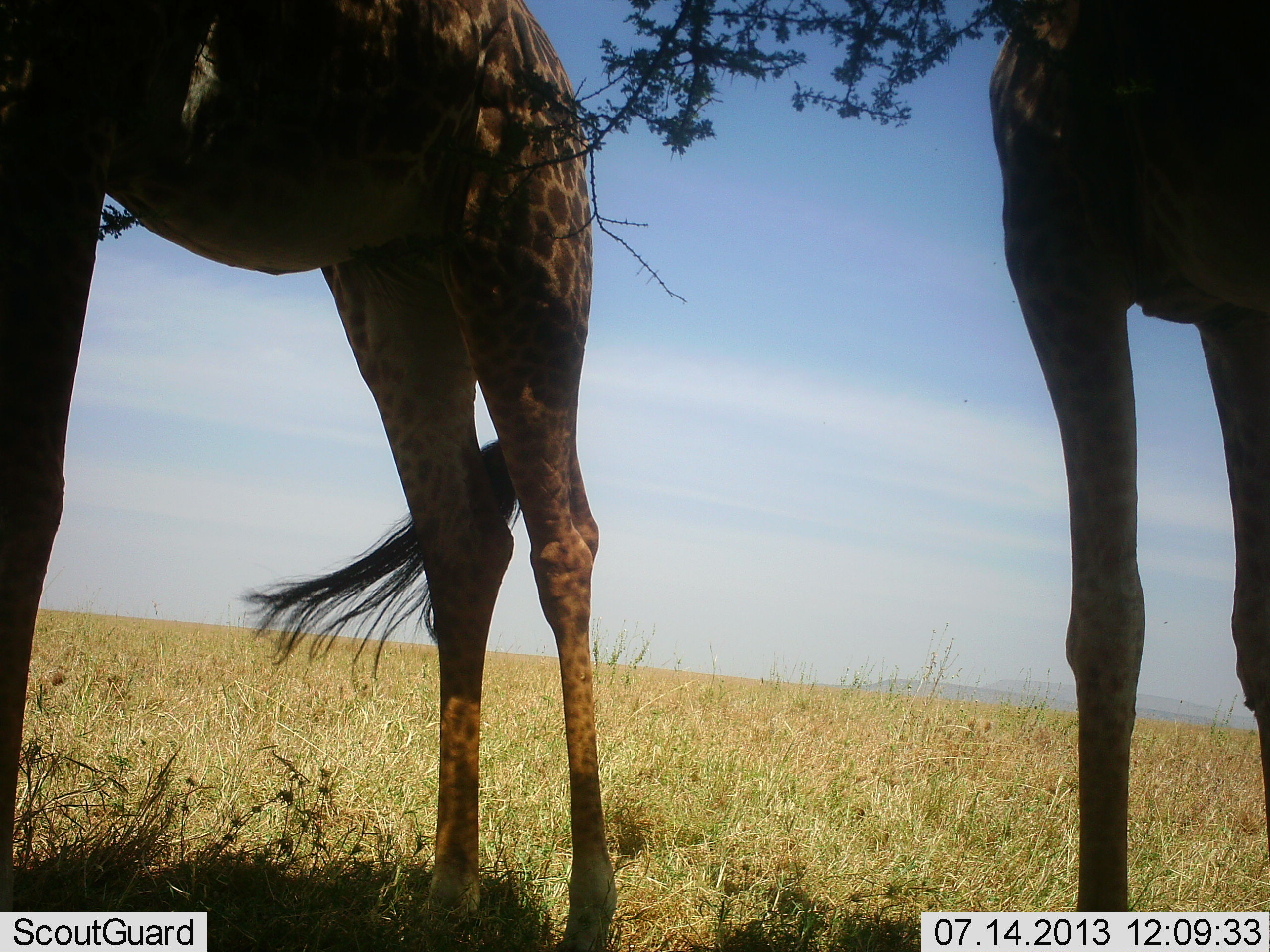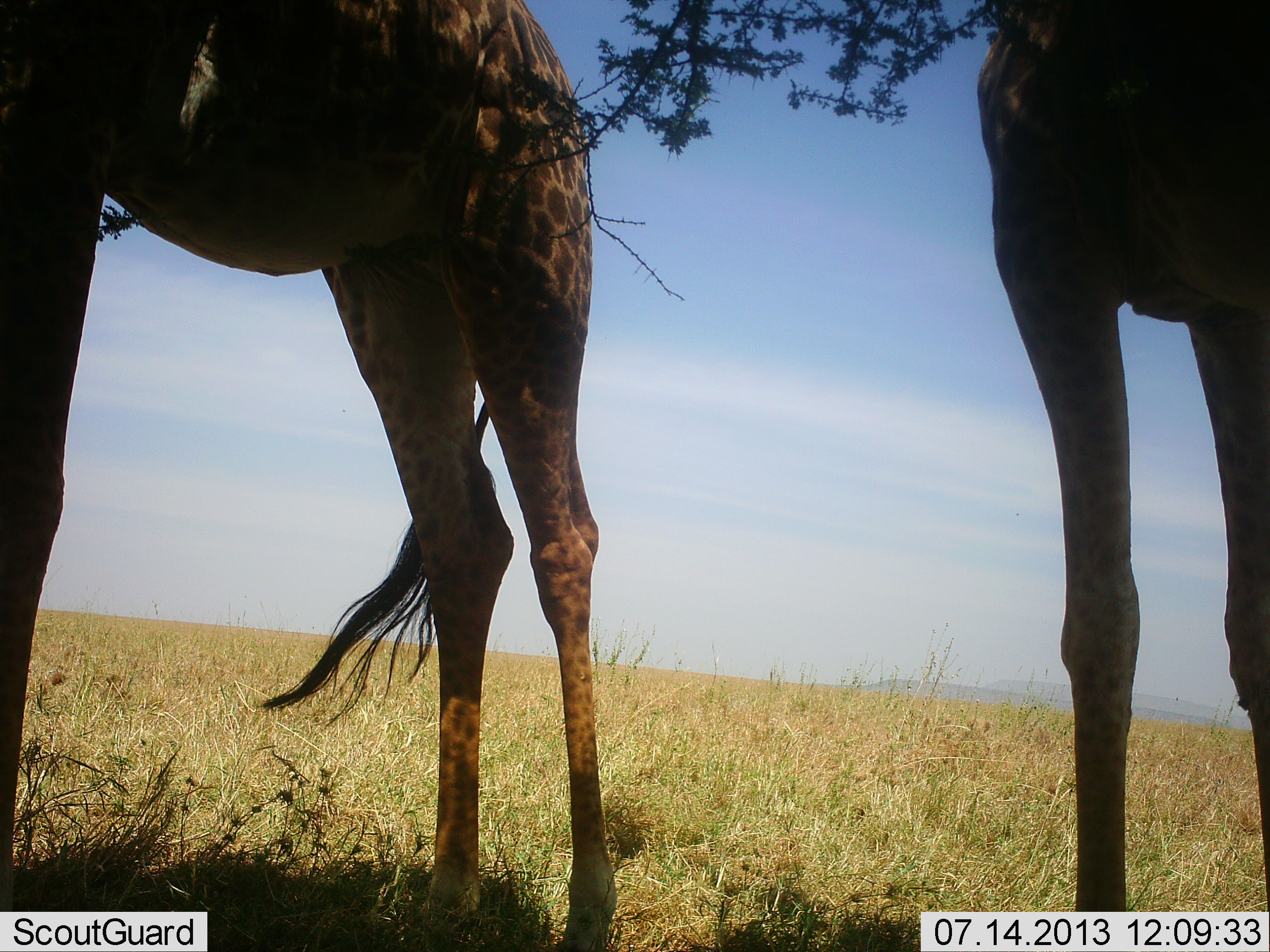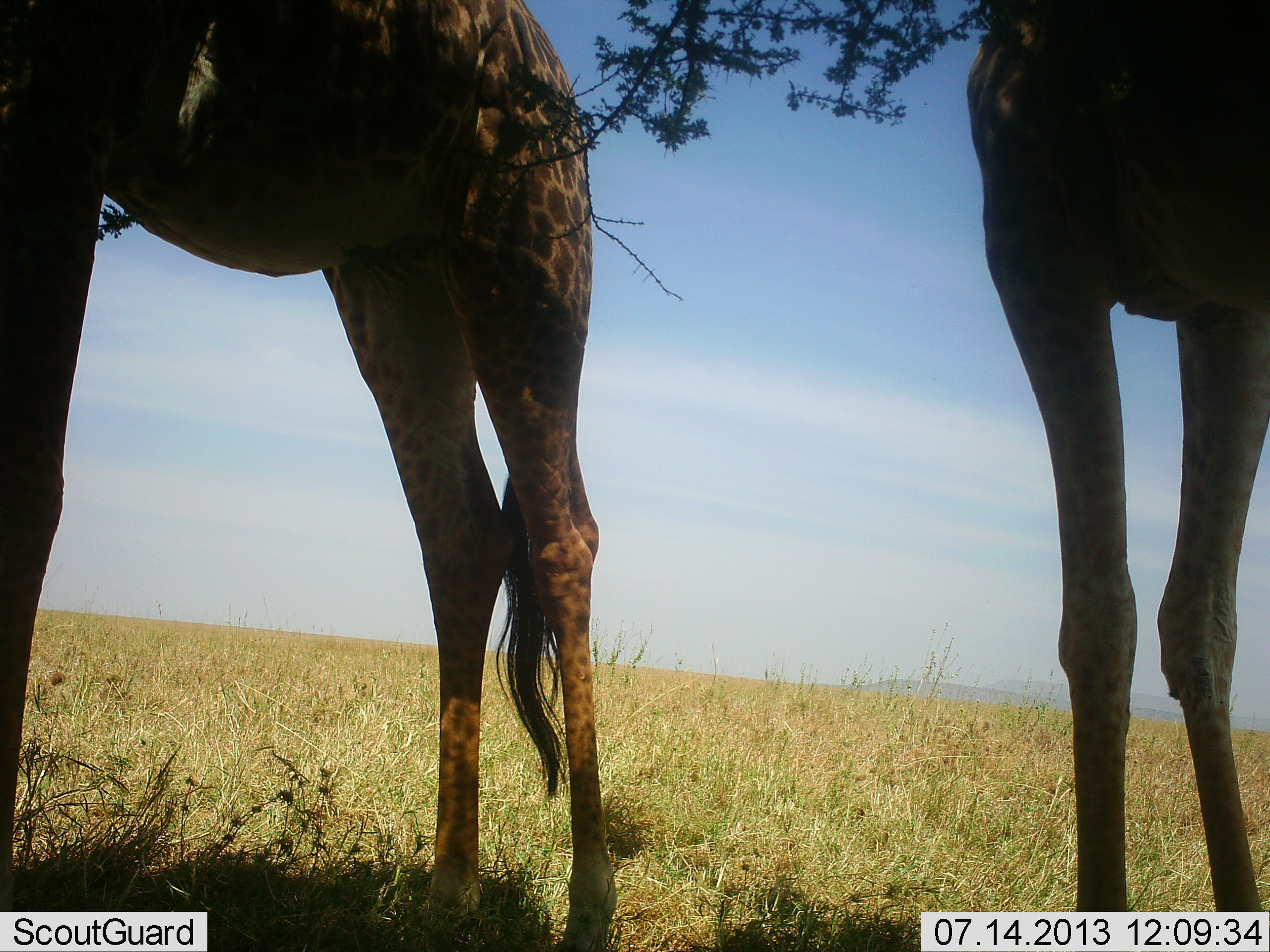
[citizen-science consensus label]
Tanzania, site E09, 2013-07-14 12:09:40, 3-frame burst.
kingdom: Animalia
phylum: Chordata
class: Mammalia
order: Artiodactyla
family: Giraffidae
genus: Giraffa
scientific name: Giraffa camelopardalis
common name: giraffe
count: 2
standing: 80%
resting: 0%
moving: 0%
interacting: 0%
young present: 0%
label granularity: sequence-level